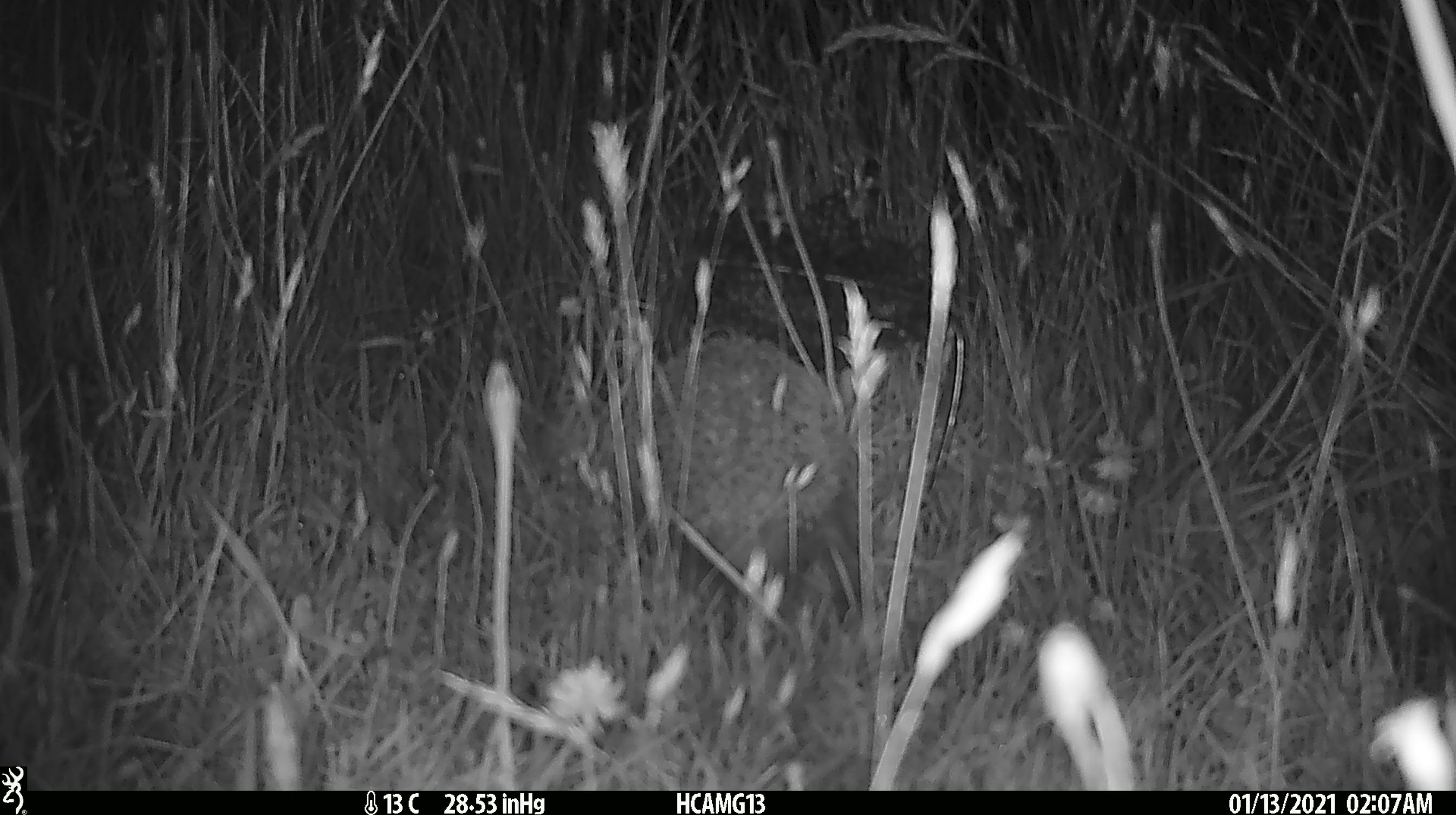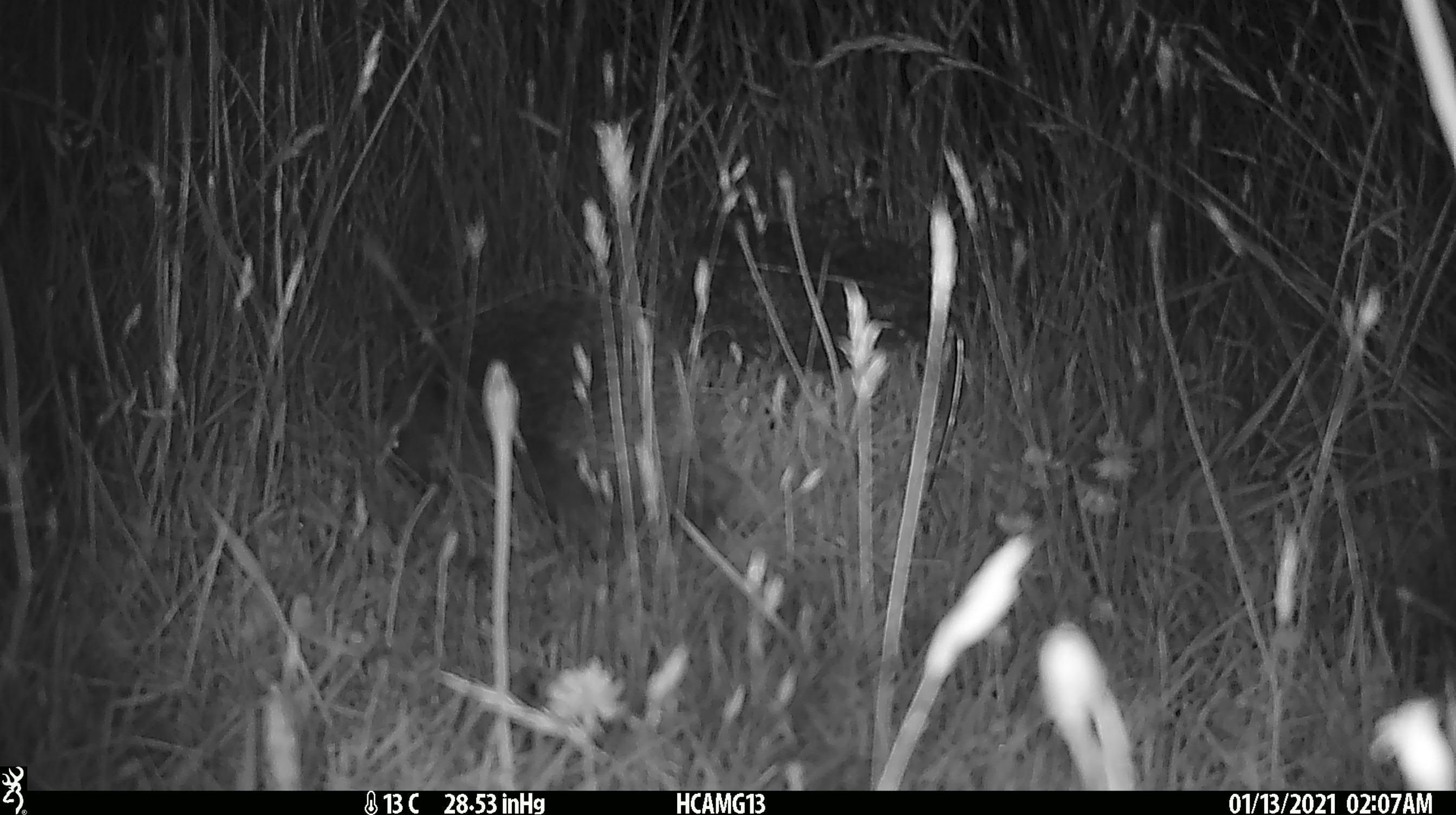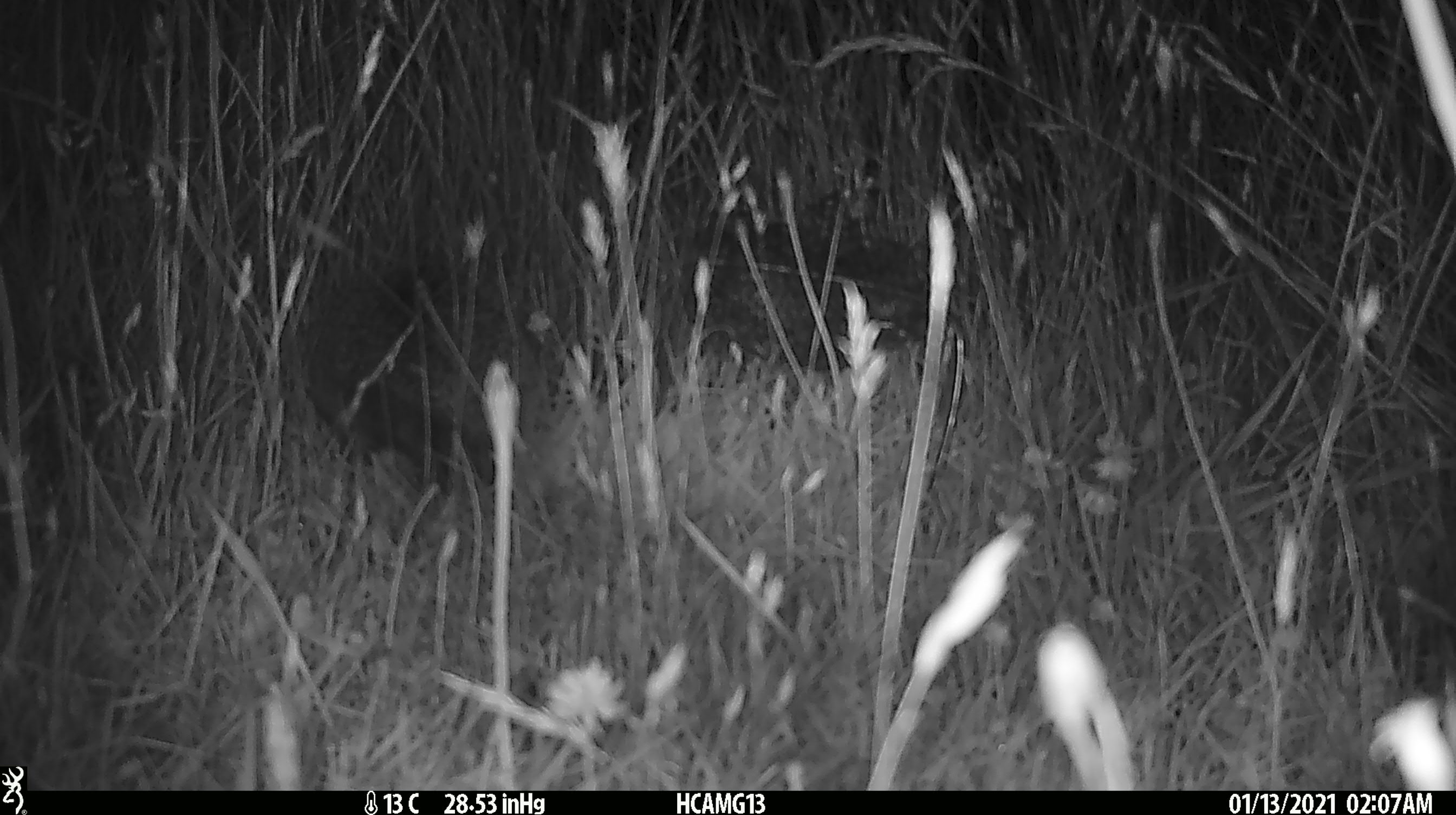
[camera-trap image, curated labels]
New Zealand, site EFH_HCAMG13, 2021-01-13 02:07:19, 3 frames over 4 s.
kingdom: Animalia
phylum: Chordata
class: Mammalia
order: Eulipotyphla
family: Erinaceidae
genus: Erinaceus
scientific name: Erinaceus europaeus europaeus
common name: european hedgehog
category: hedgehog